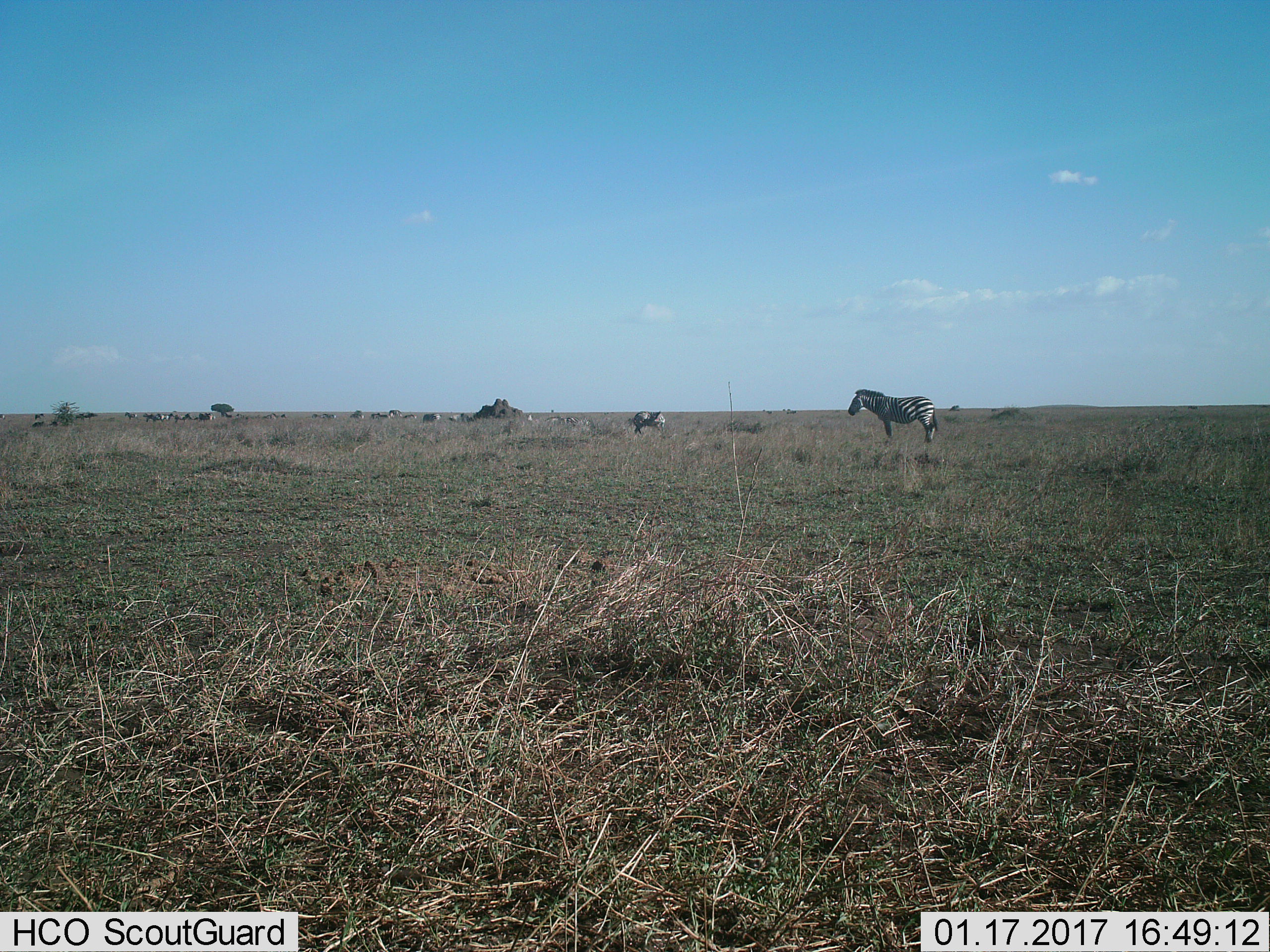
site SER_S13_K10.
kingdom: Animalia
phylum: Chordata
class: Mammalia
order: Perissodactyla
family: Equidae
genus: Equus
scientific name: Equus quagga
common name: plains zebra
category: zebraplains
Zebraplains (plains zebra) (Equus quagga), count 2. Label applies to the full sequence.